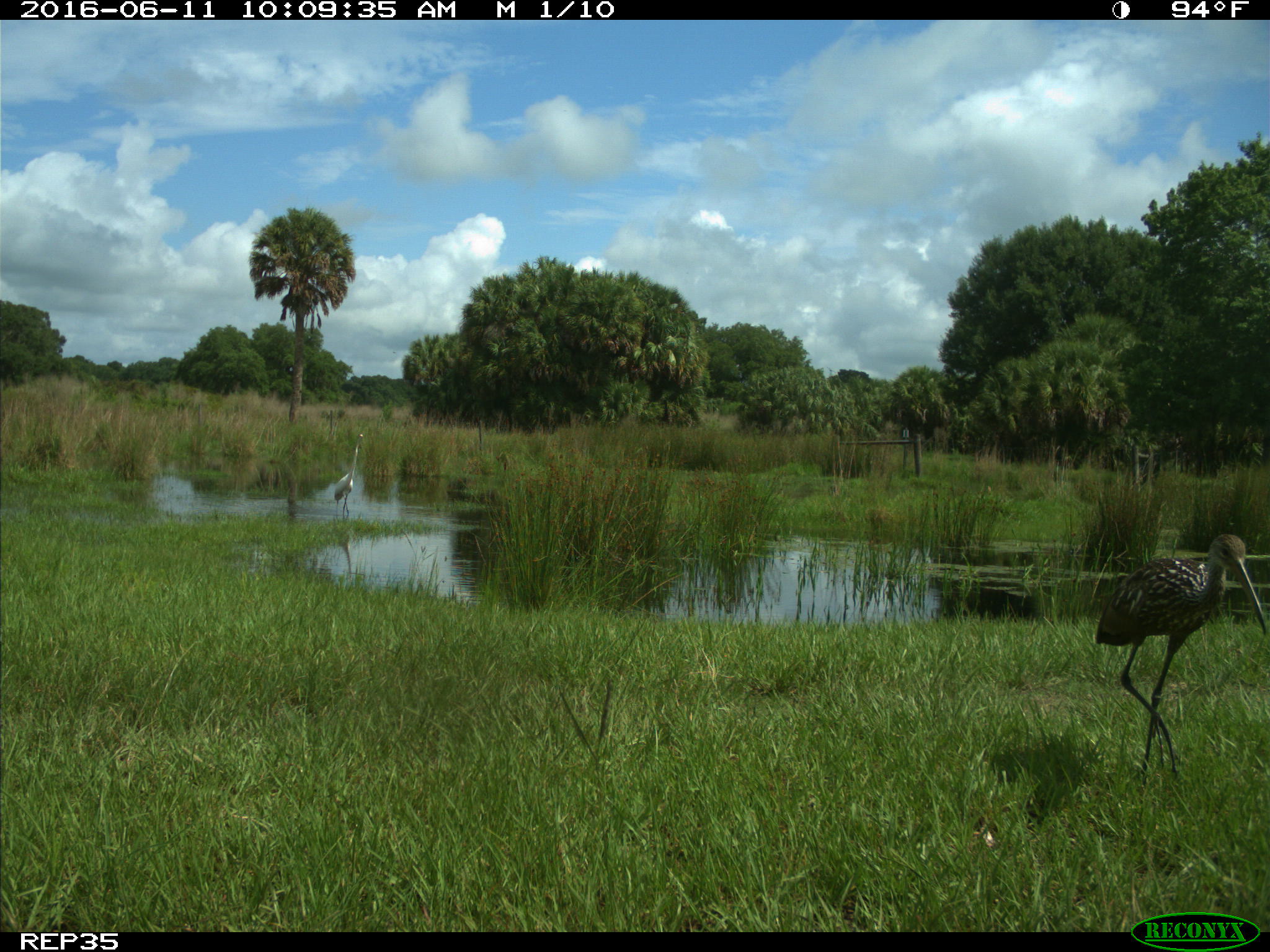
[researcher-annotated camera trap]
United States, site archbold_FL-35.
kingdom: Animalia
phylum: Chordata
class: Aves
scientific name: Aves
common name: birds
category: unidentified bird